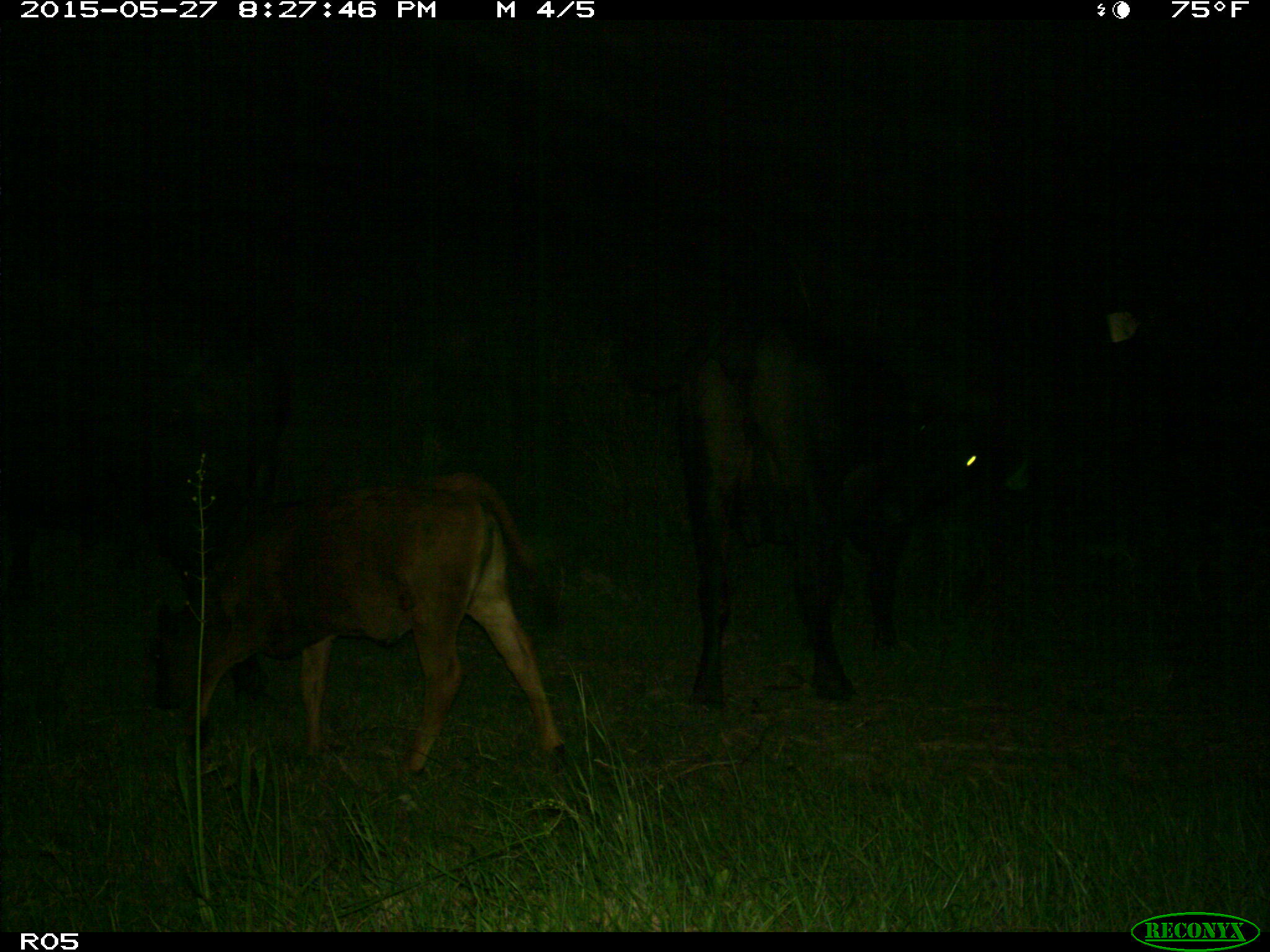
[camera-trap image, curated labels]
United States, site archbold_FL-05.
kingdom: Animalia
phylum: Chordata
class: Mammalia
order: Artiodactyla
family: Bovidae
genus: Bos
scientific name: Bos taurus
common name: domestic cow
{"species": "Bos taurus (domestic cow)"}